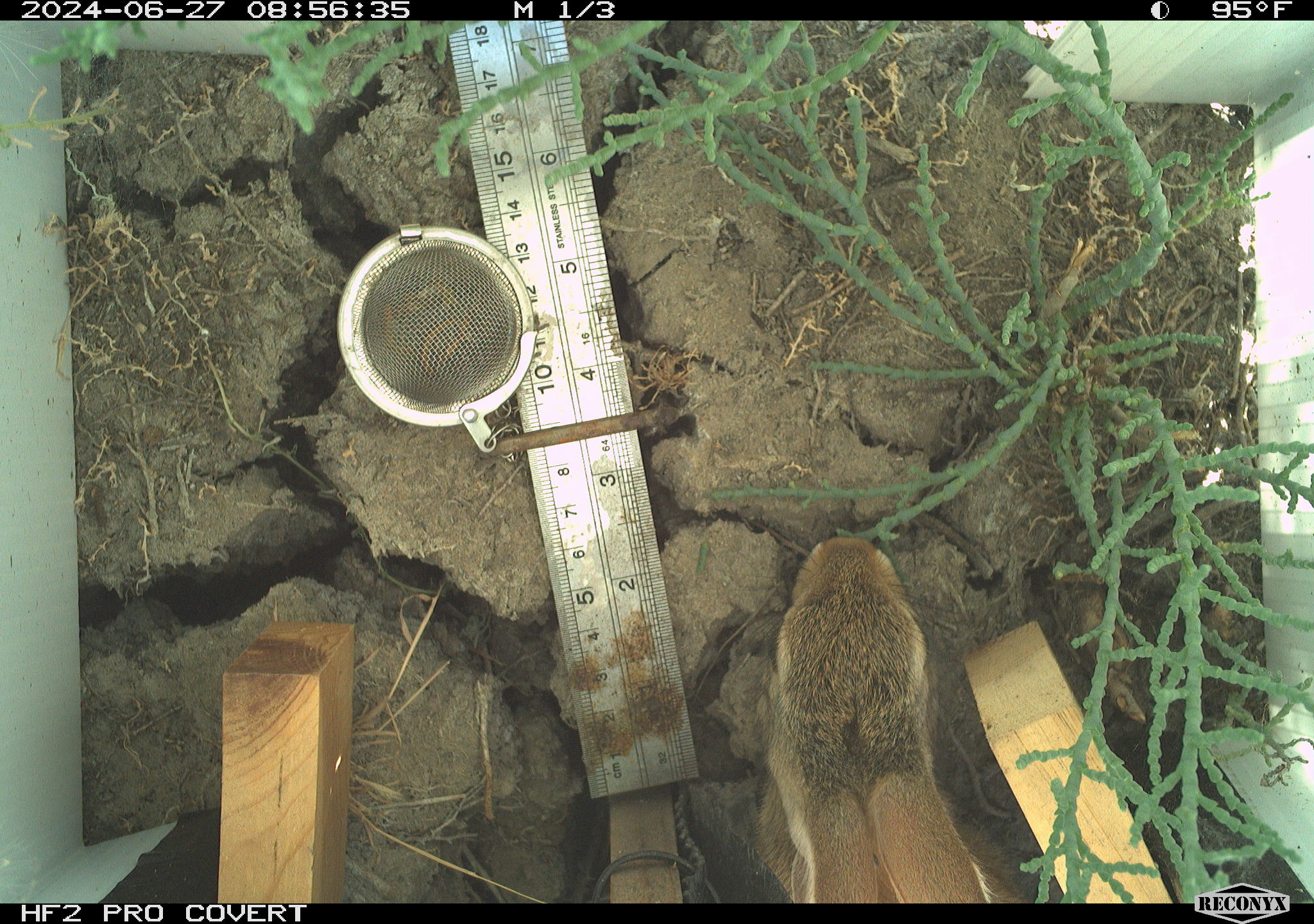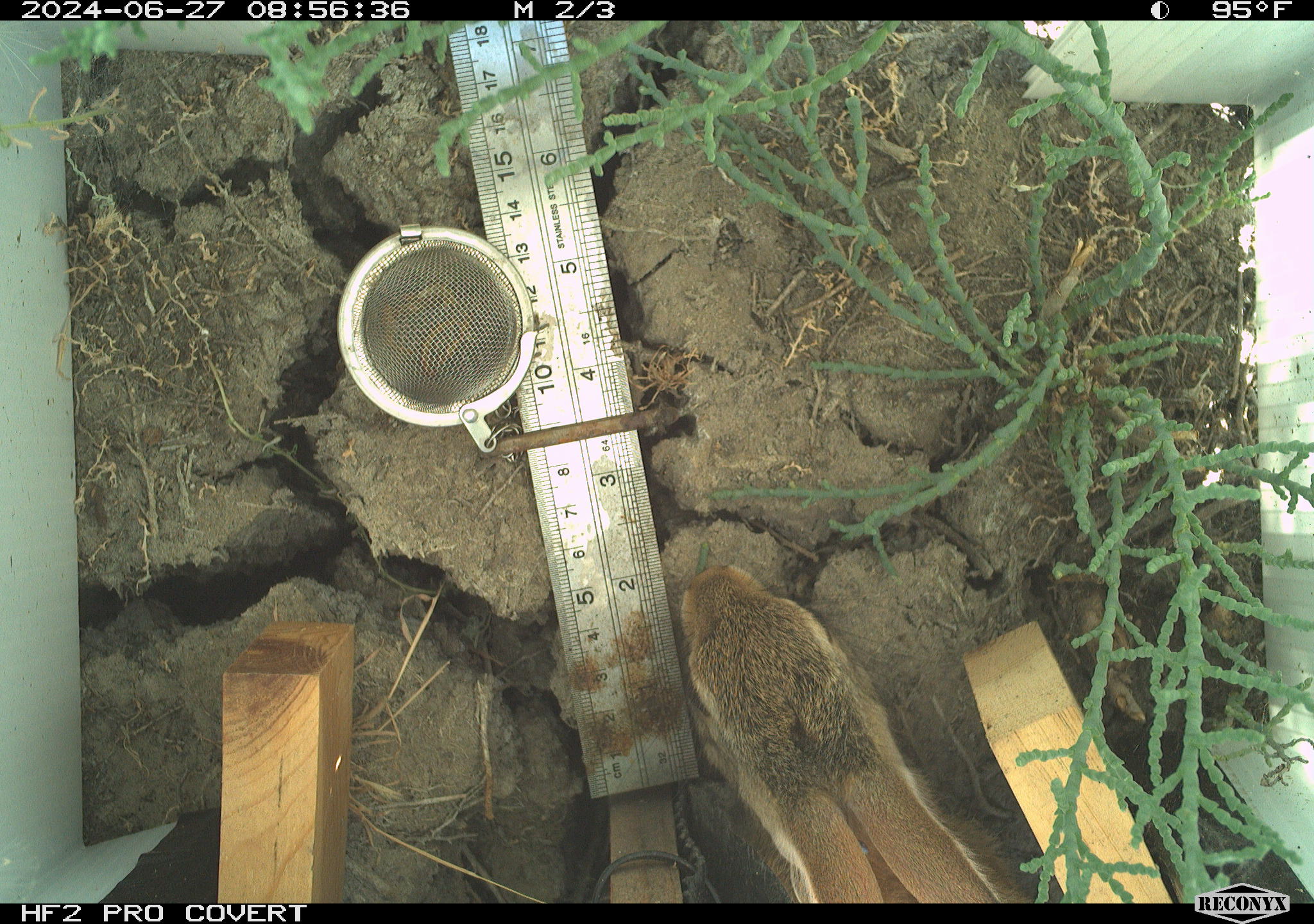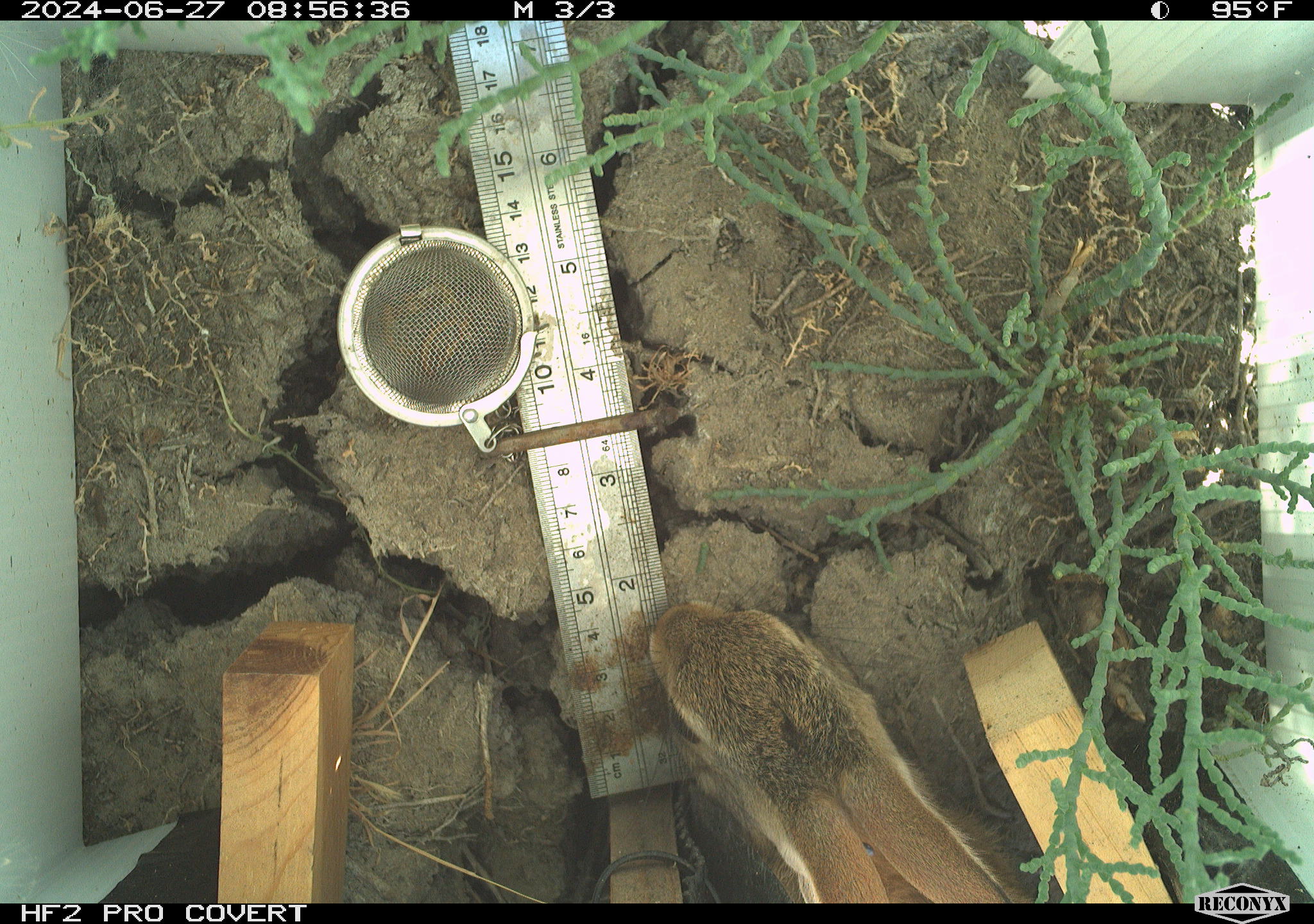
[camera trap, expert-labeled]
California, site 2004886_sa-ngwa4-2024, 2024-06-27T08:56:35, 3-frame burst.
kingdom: Animalia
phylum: Chordata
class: Mammalia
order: Lagomorpha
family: Leporidae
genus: Sylvilagus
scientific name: Sylvilagus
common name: cottontail rabbits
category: sylvilagus species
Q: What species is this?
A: Sylvilagus species (cottontail rabbits) (Sylvilagus).